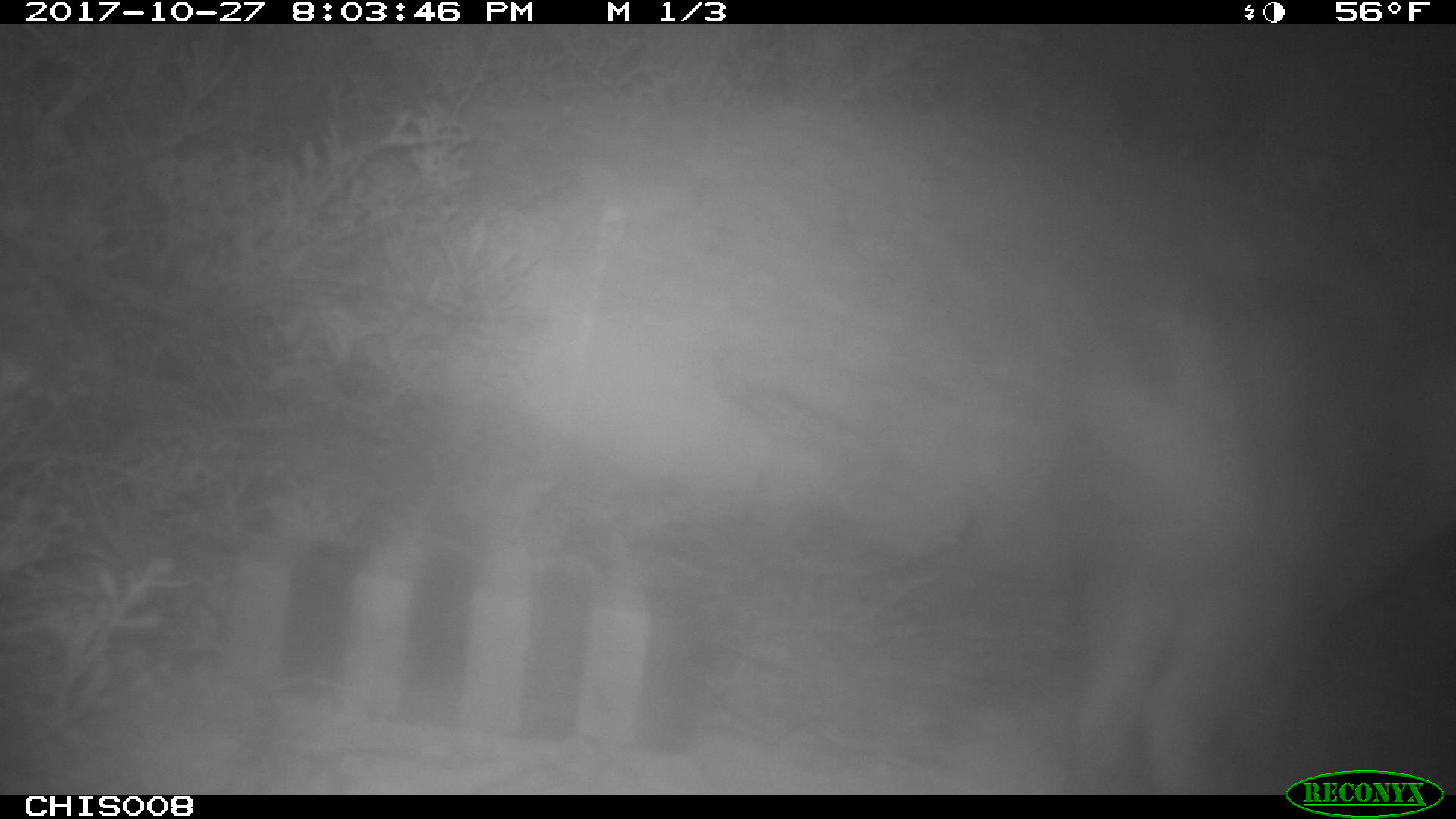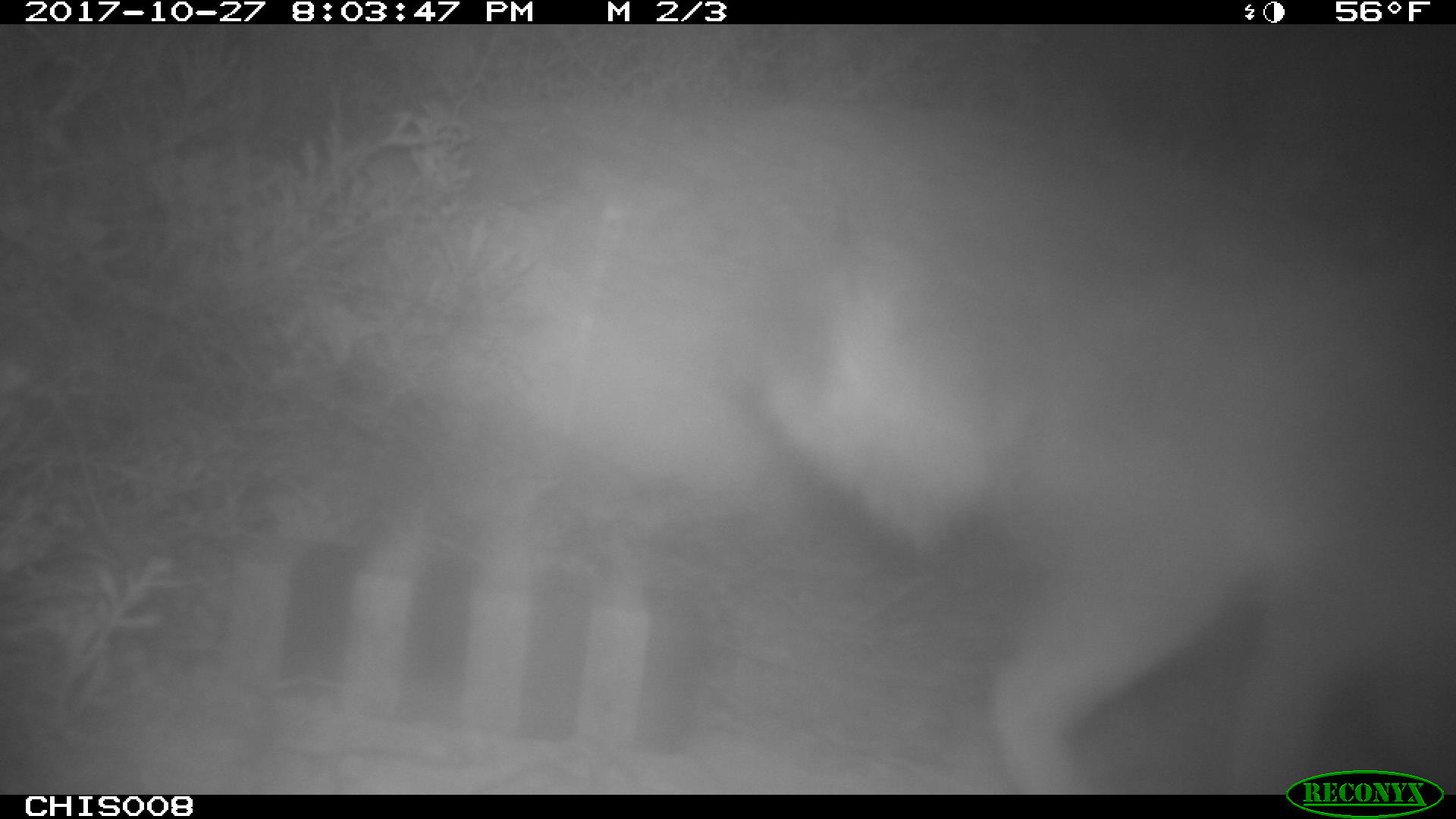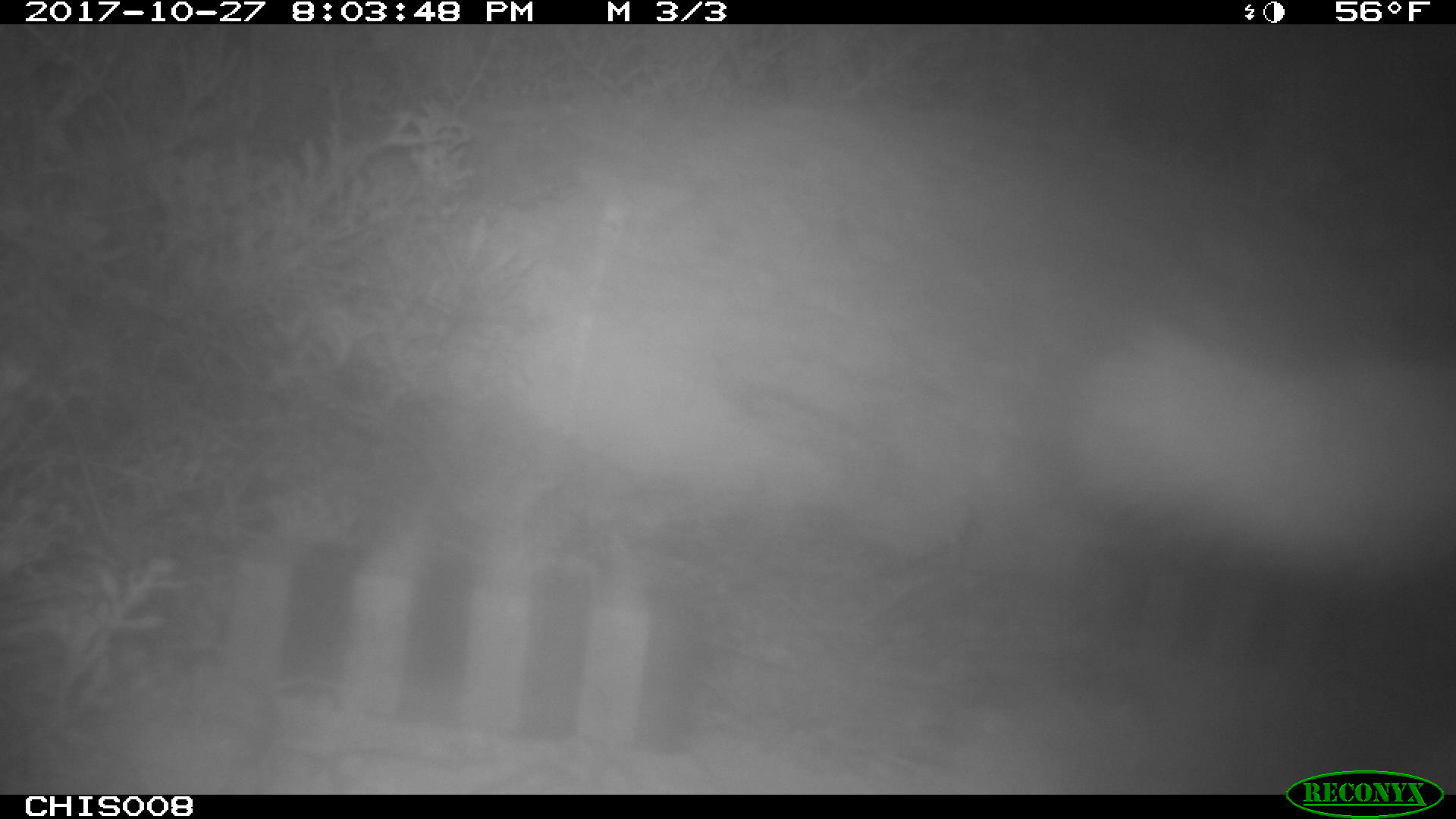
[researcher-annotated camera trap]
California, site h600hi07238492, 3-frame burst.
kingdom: Animalia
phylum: Chordata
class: Mammalia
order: Carnivora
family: Canidae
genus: Urocyon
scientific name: Urocyon littoralis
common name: island fox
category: fox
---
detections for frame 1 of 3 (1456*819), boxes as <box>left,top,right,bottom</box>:
fox: <box>1071,259,1455,795</box>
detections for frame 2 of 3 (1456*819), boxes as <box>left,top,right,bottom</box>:
fox: <box>731,180,1455,792</box>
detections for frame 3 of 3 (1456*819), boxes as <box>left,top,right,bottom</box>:
fox: <box>1070,311,1455,596</box>